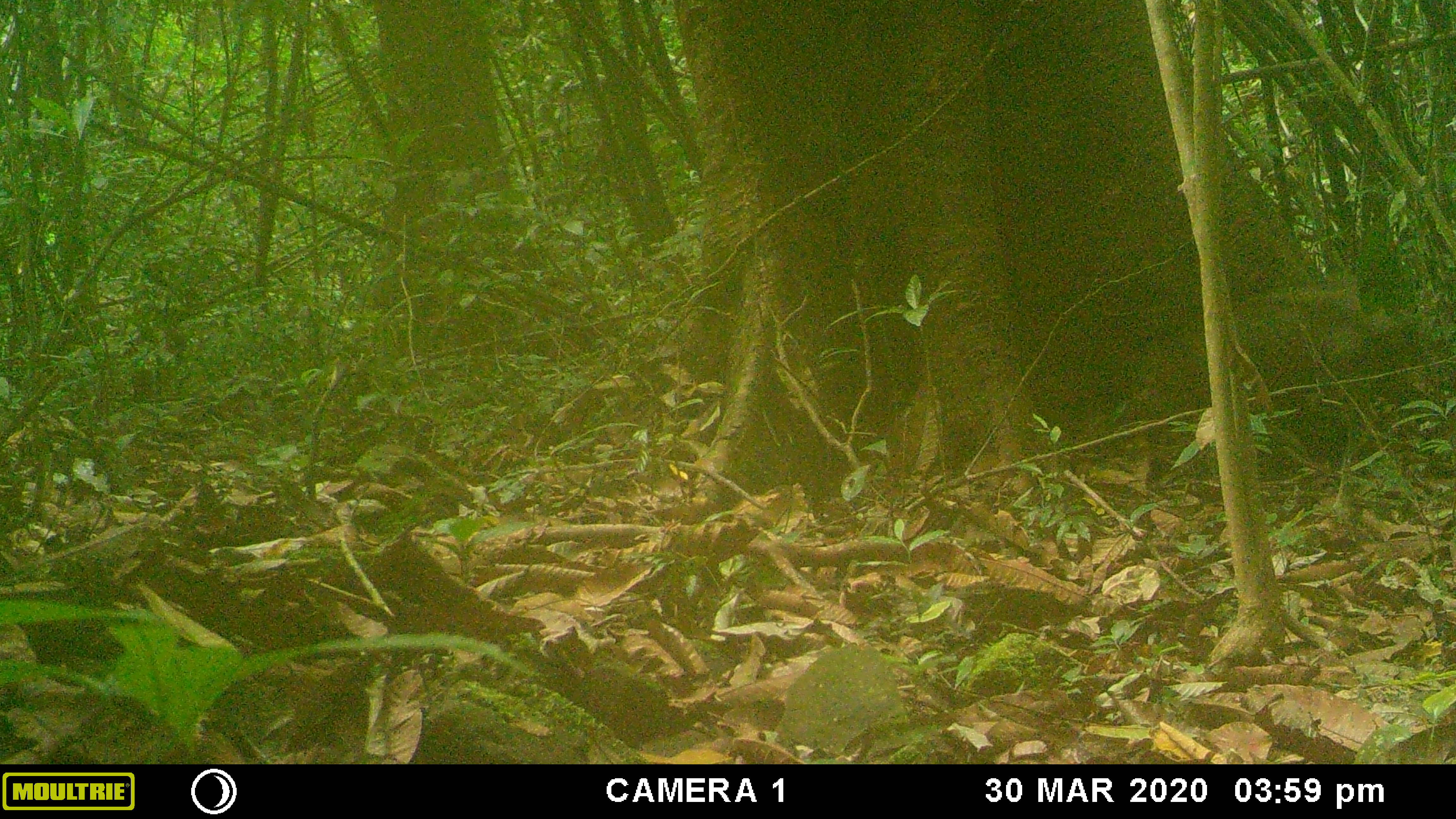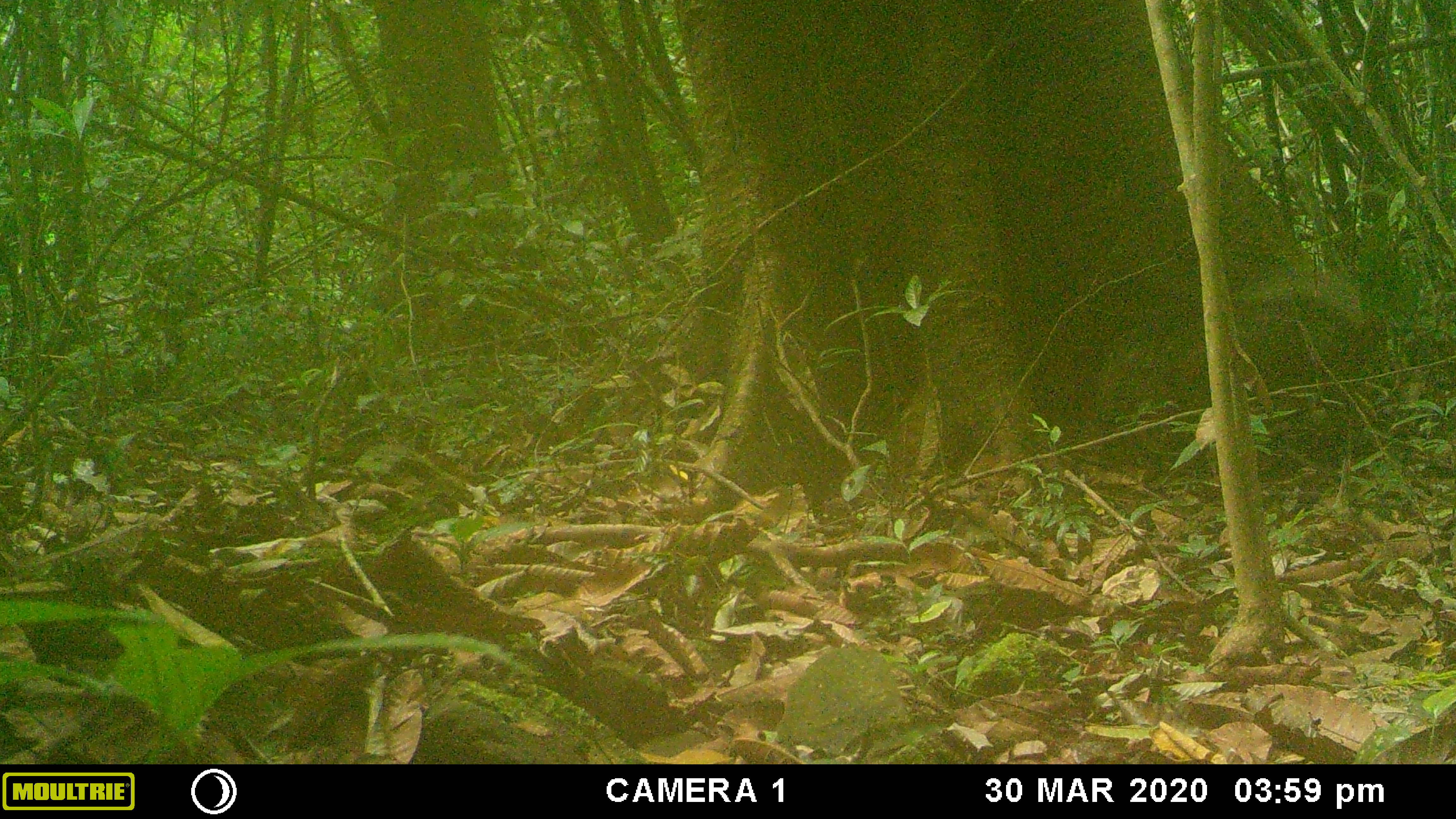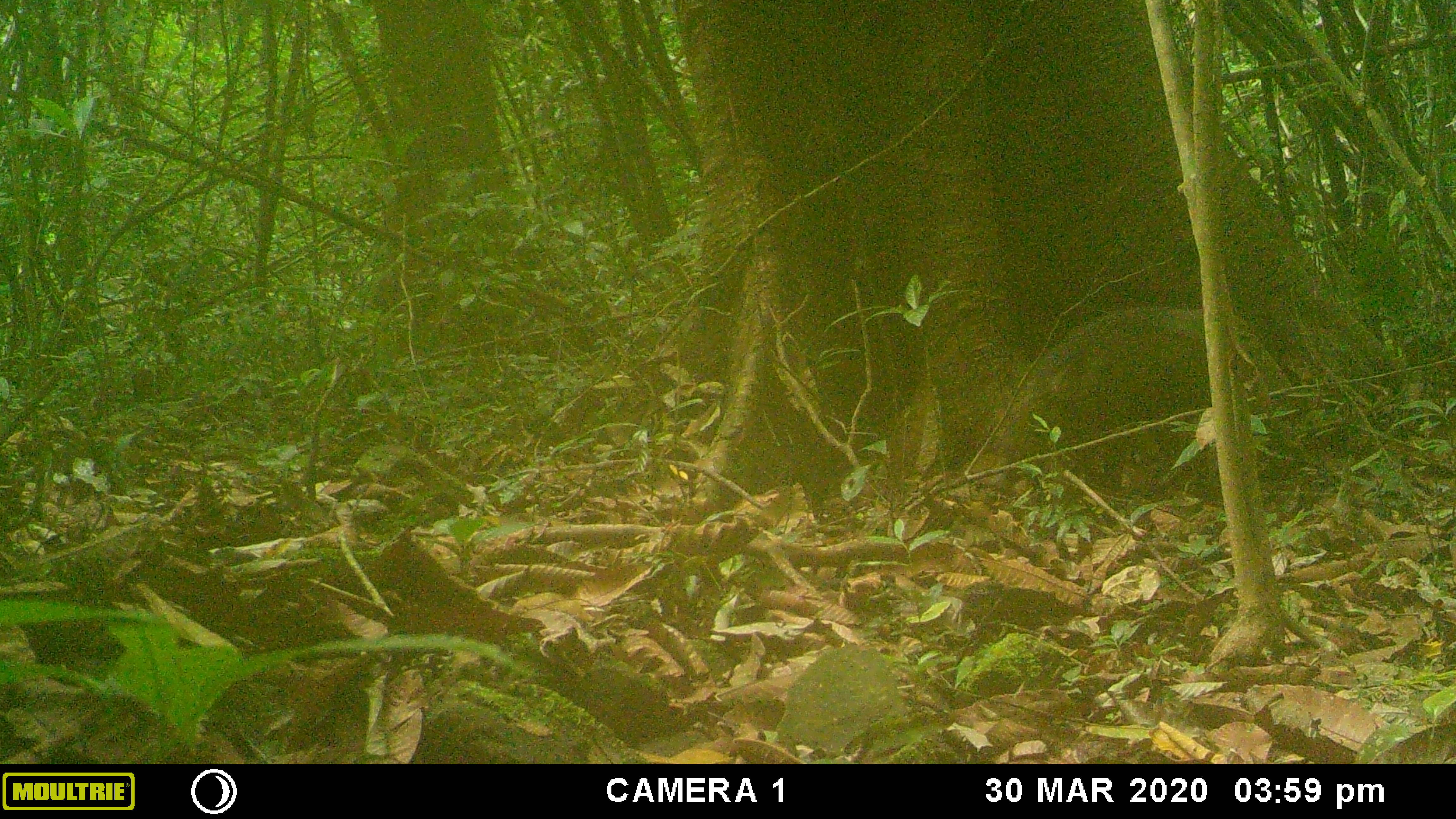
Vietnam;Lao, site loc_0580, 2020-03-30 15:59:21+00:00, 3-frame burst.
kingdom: Animalia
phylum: Chordata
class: Mammalia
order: Artiodactyla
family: Suidae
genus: Sus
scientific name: Sus scrofa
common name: eurasian wild pig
Eurasian wild pig (Sus scrofa). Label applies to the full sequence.